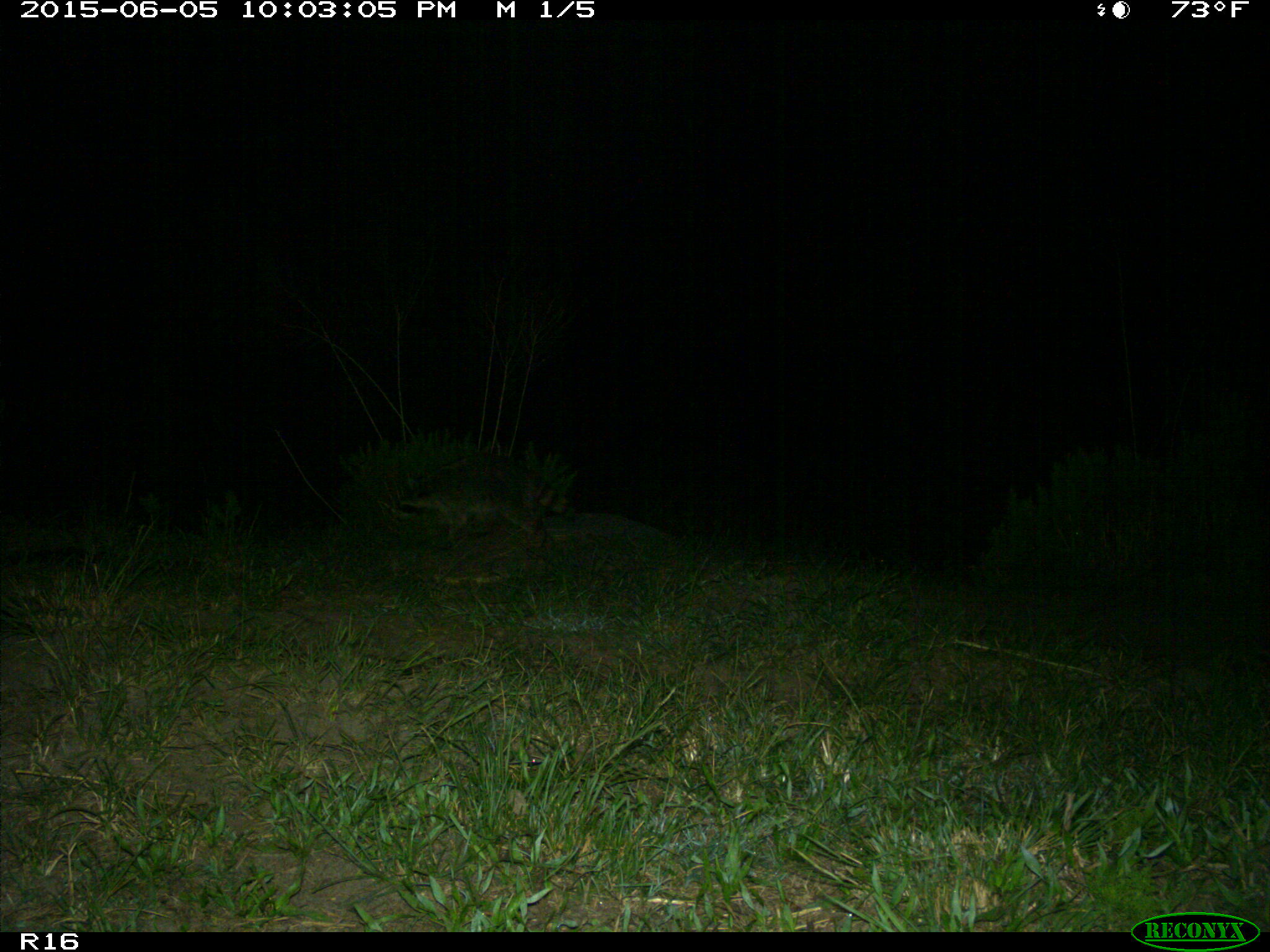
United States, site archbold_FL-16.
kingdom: Animalia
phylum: Chordata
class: Mammalia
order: Carnivora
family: Procyonidae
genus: Procyon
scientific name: Procyon lotor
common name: common raccoon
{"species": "Procyon lotor (common raccoon)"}